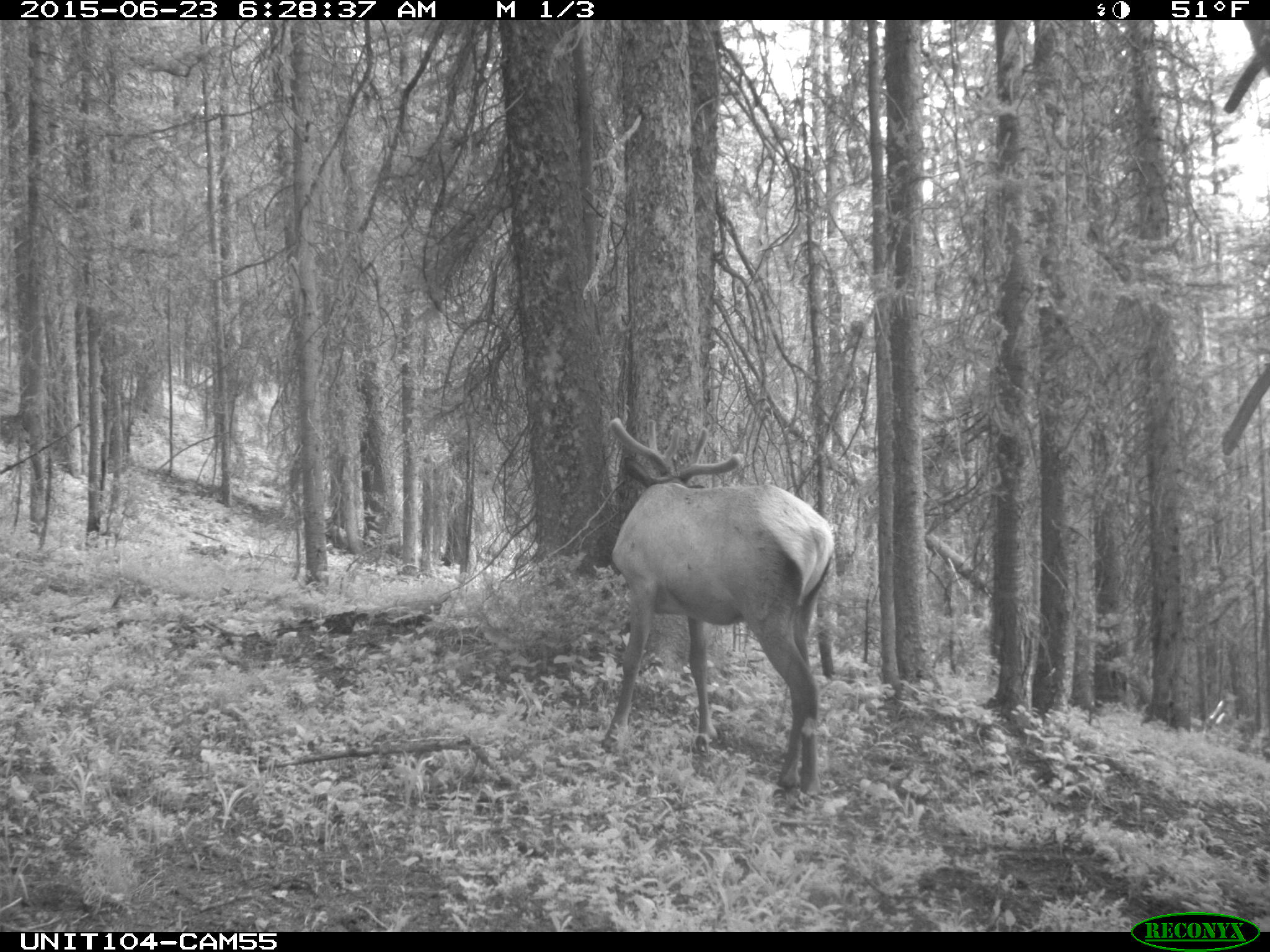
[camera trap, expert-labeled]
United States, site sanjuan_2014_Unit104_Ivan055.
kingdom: Animalia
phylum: Chordata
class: Mammalia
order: Artiodactyla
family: Cervidae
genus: Cervus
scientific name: Cervus elaphus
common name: red deer